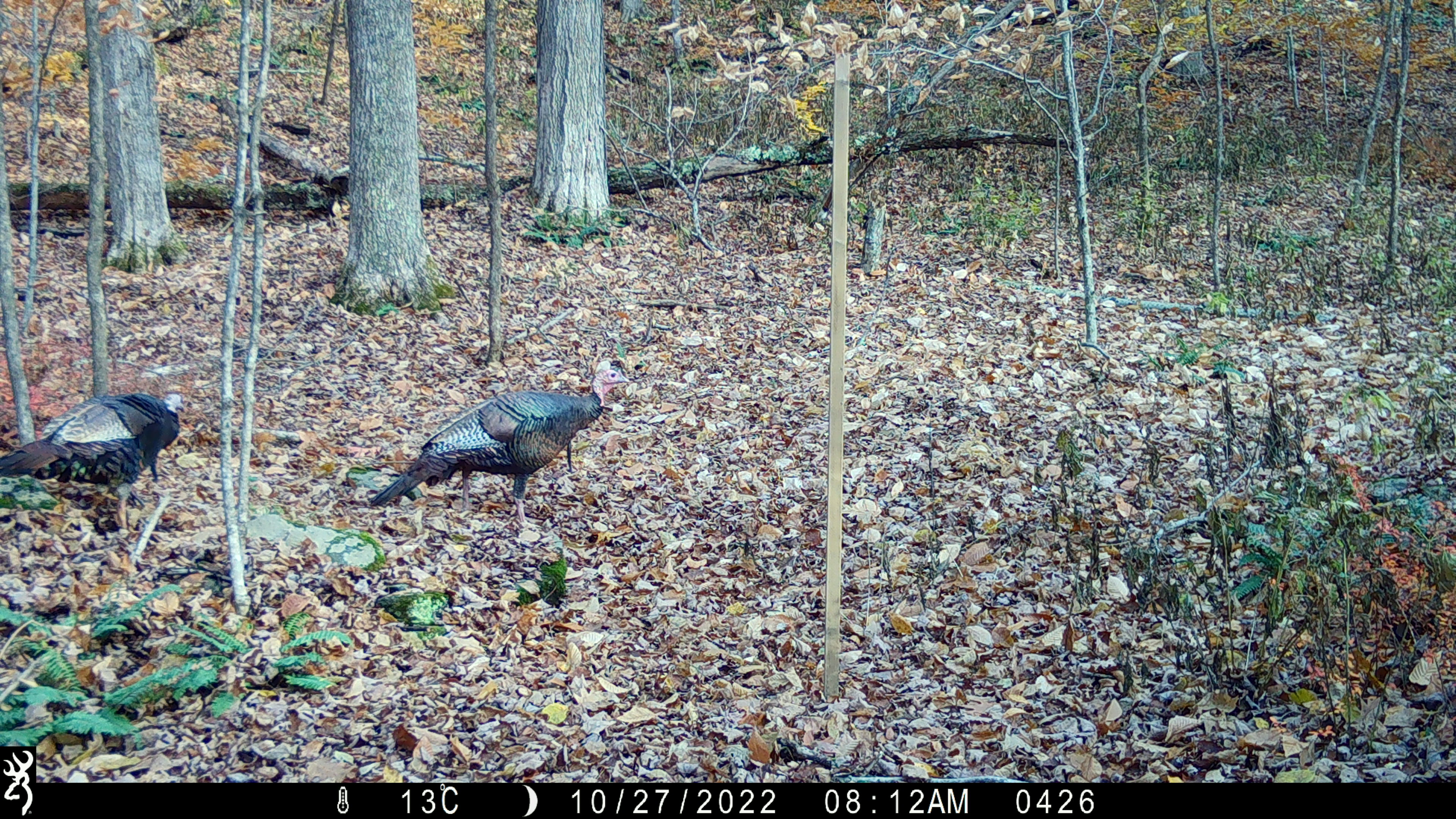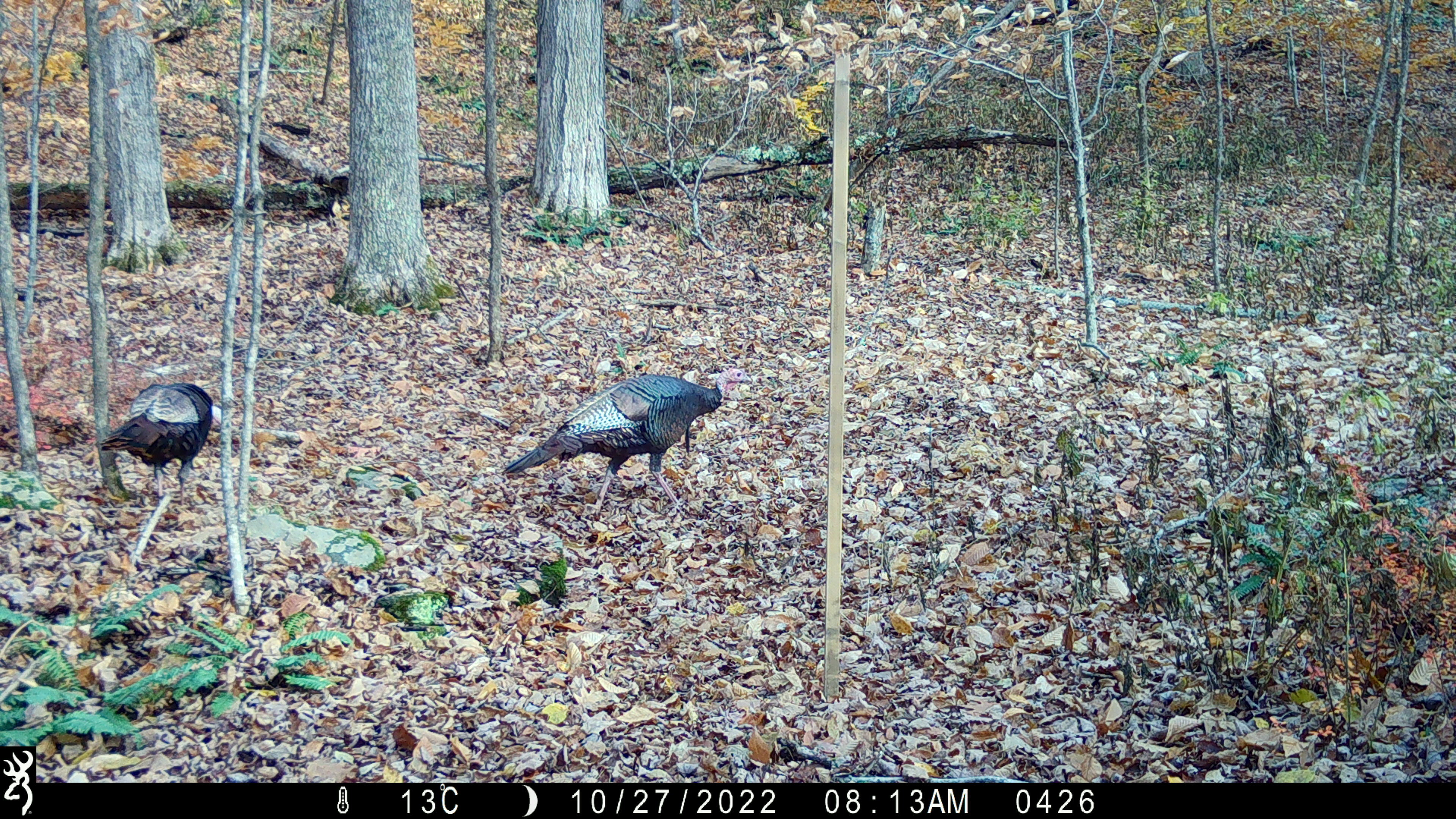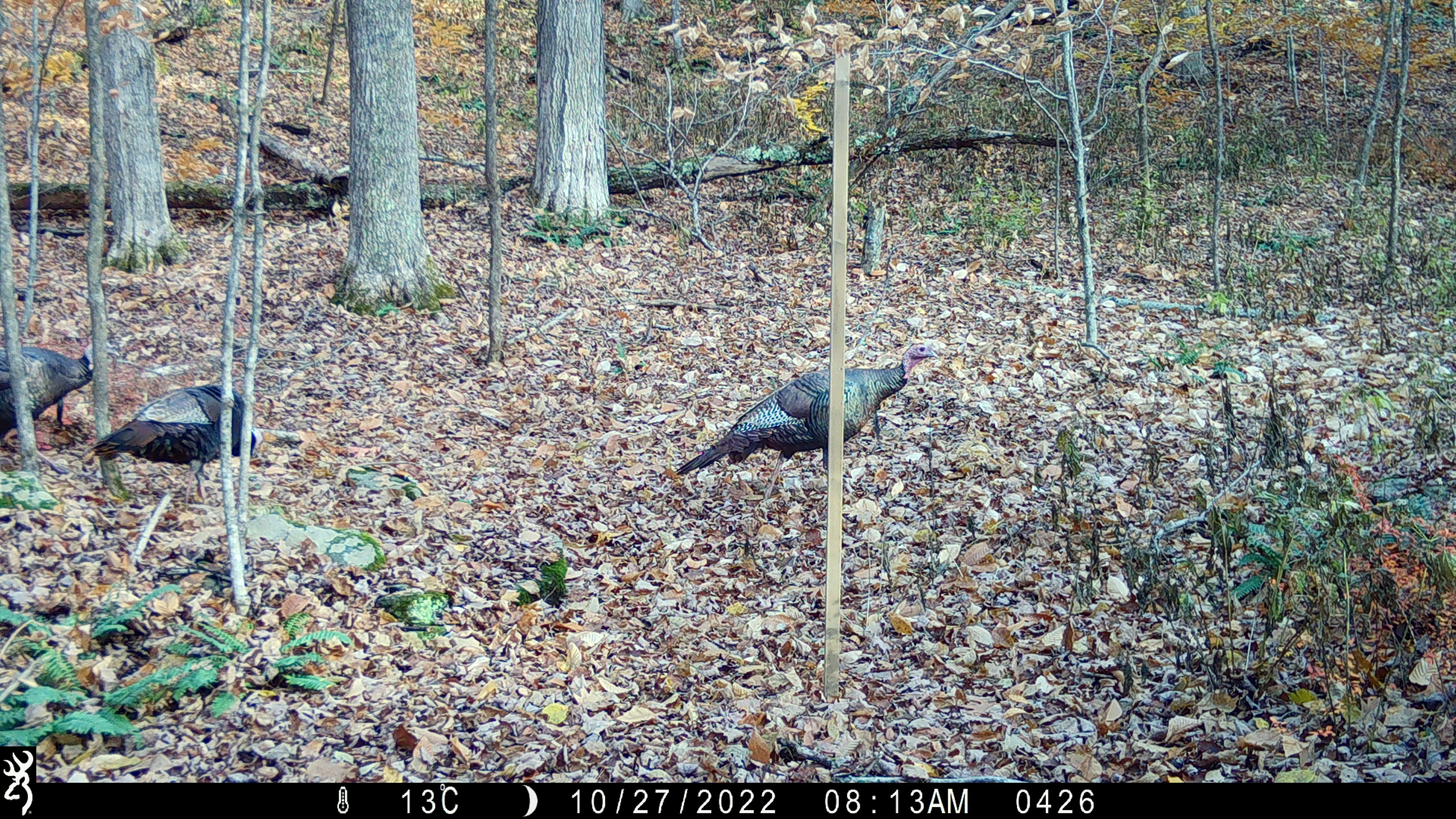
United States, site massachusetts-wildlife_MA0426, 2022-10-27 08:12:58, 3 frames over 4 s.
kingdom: Animalia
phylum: Chordata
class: Aves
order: Galliformes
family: Phasianidae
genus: Meleagris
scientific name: Meleagris gallopavo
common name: wild turkey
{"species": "wild turkey (Meleagris gallopavo)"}